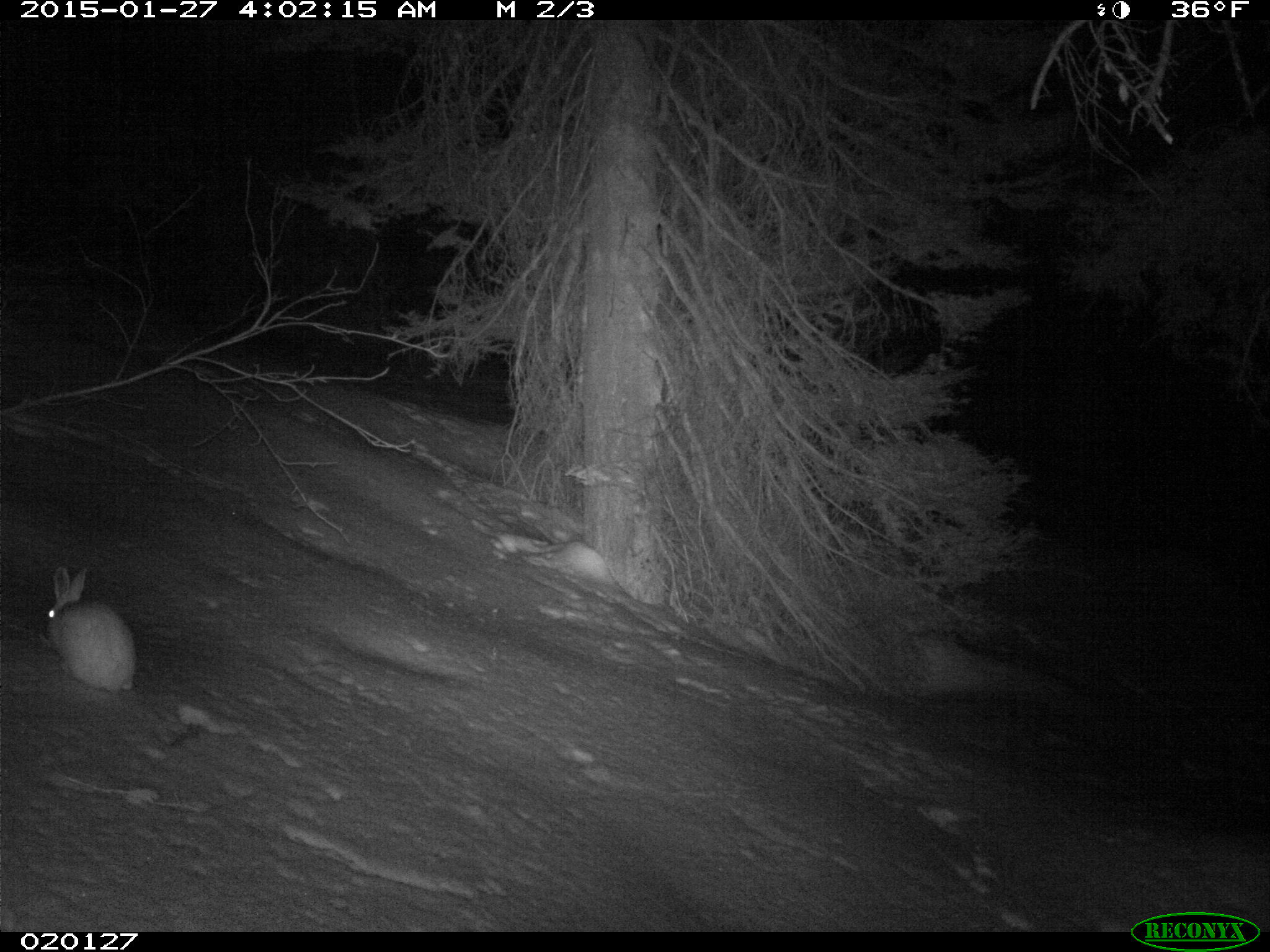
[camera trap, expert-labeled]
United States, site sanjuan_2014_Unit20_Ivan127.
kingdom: Animalia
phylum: Chordata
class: Mammalia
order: Lagomorpha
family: Leporidae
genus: Lepus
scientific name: Lepus americanus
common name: snowshoe hare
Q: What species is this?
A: Lepus americanus (snowshoe hare).